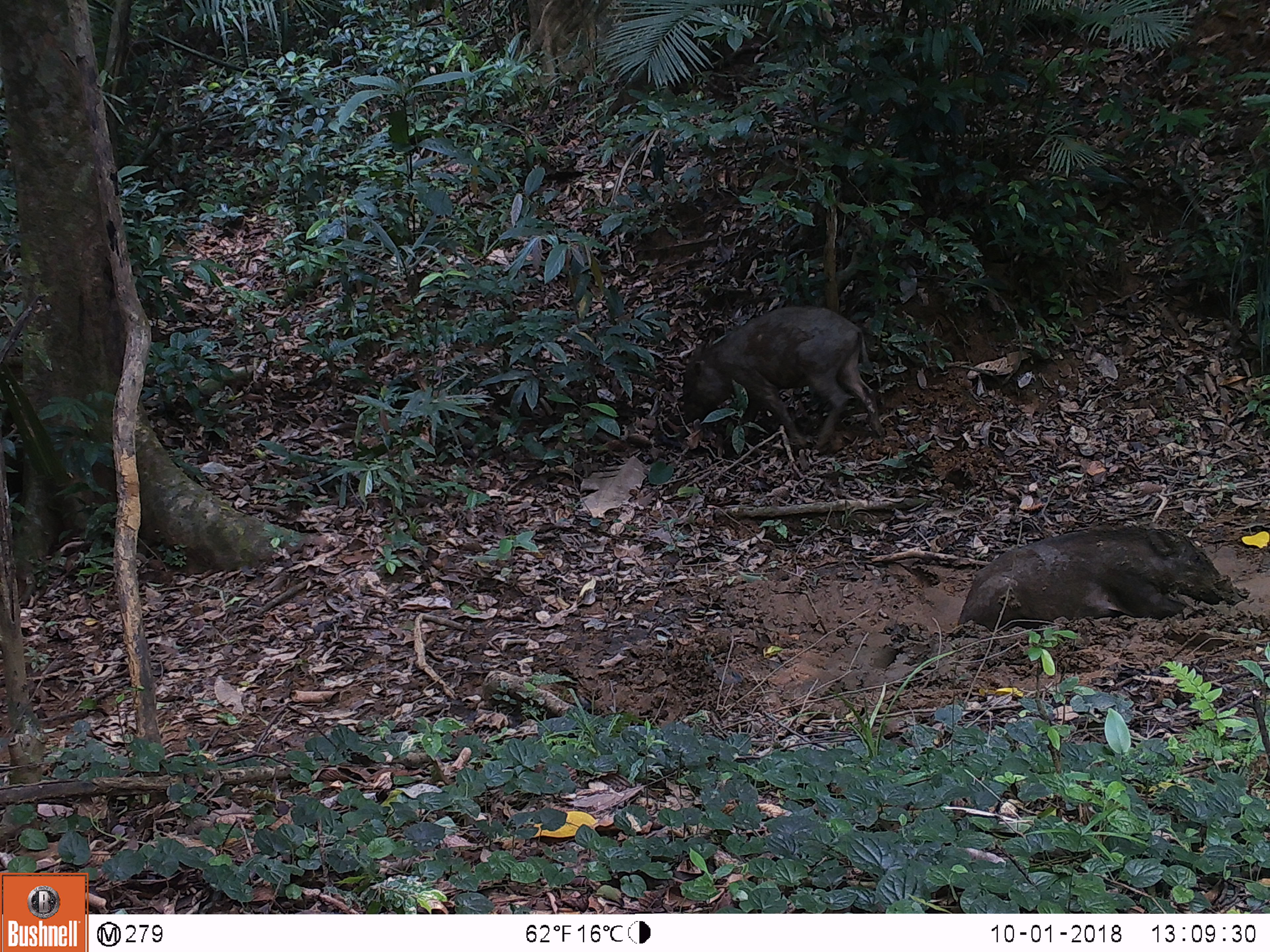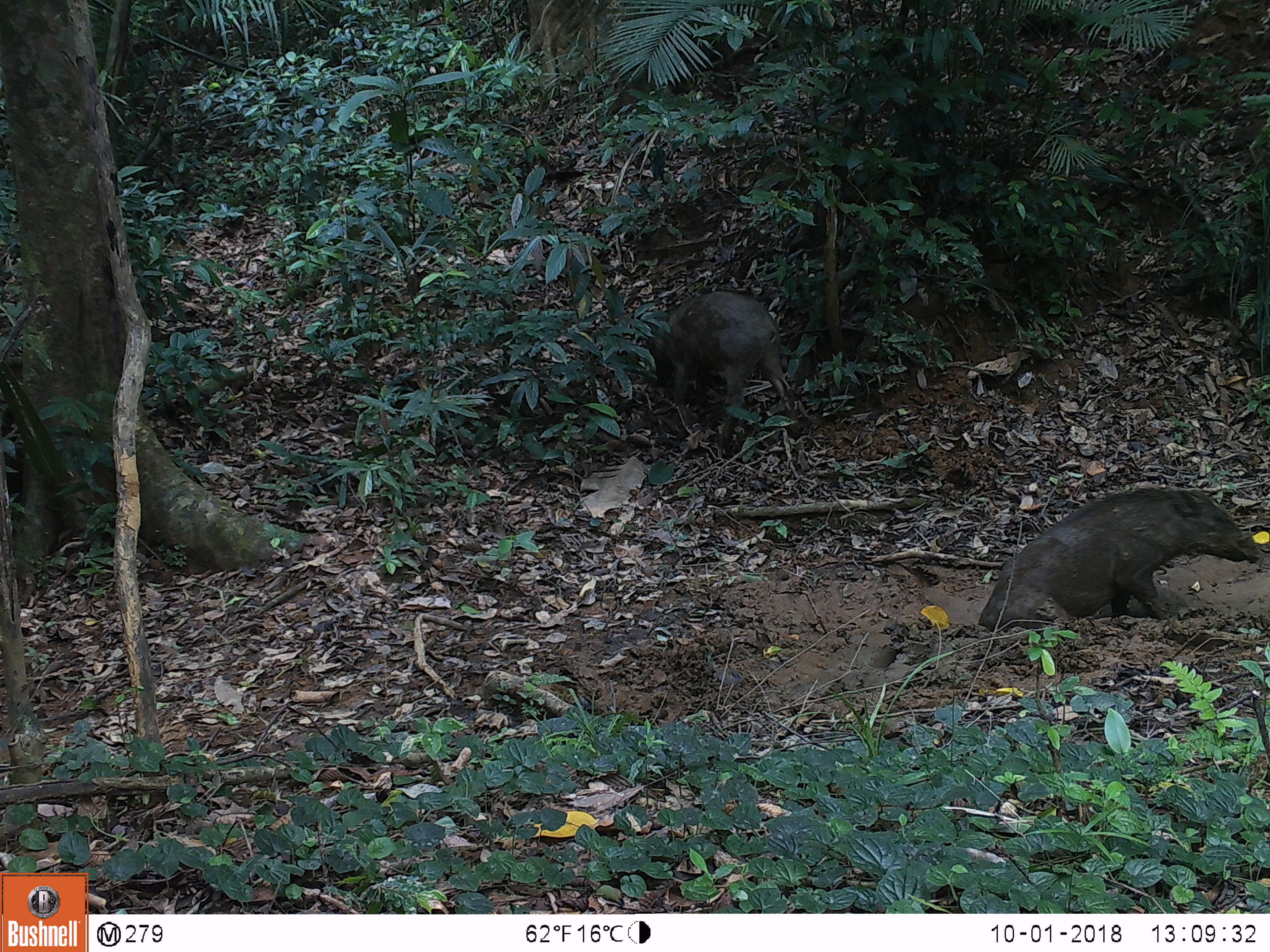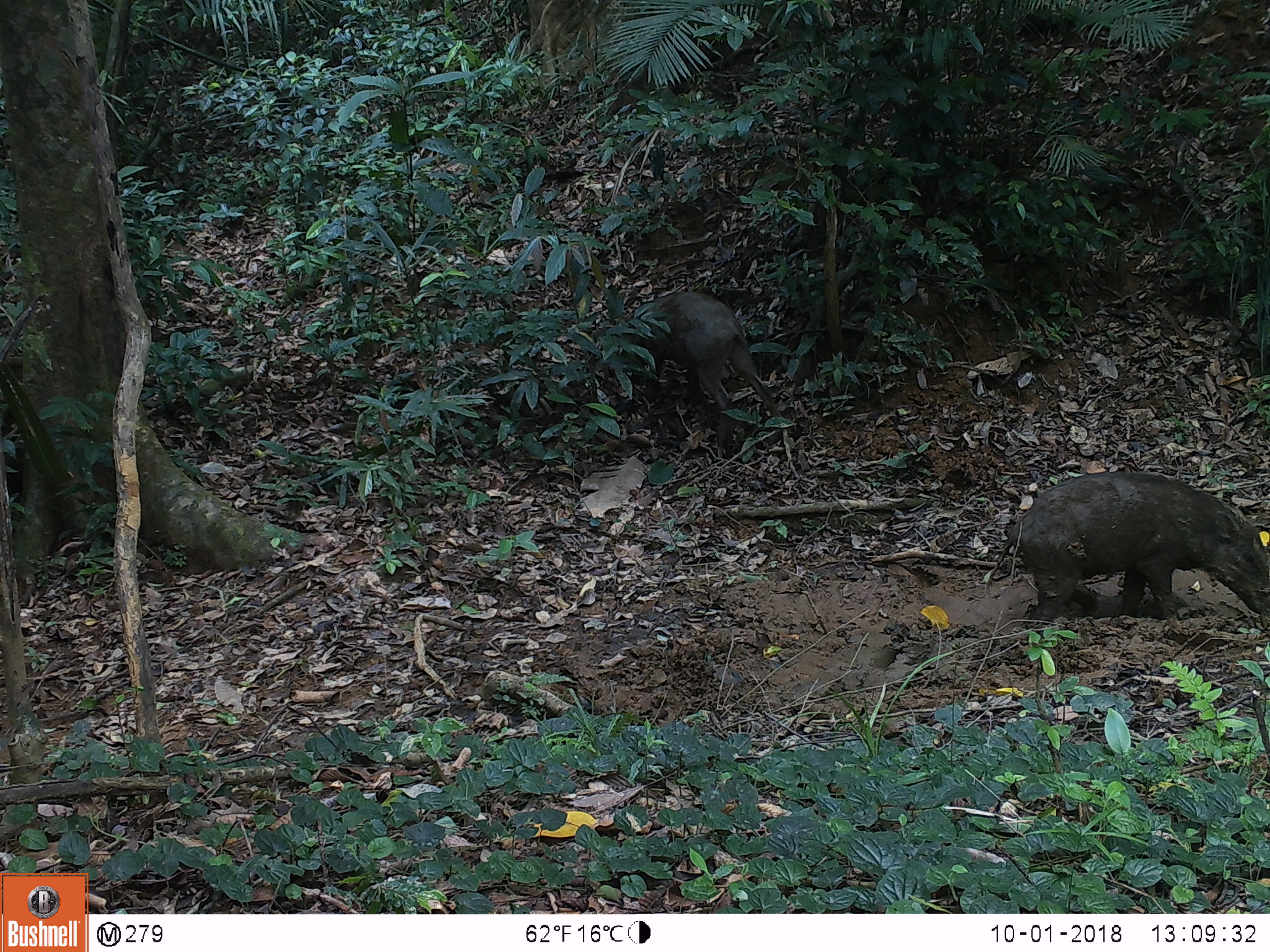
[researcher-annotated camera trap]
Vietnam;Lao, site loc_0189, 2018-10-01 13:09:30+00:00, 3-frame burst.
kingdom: Animalia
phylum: Chordata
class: Mammalia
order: Artiodactyla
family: Suidae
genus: Sus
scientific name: Sus scrofa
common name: eurasian wild pig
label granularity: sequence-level